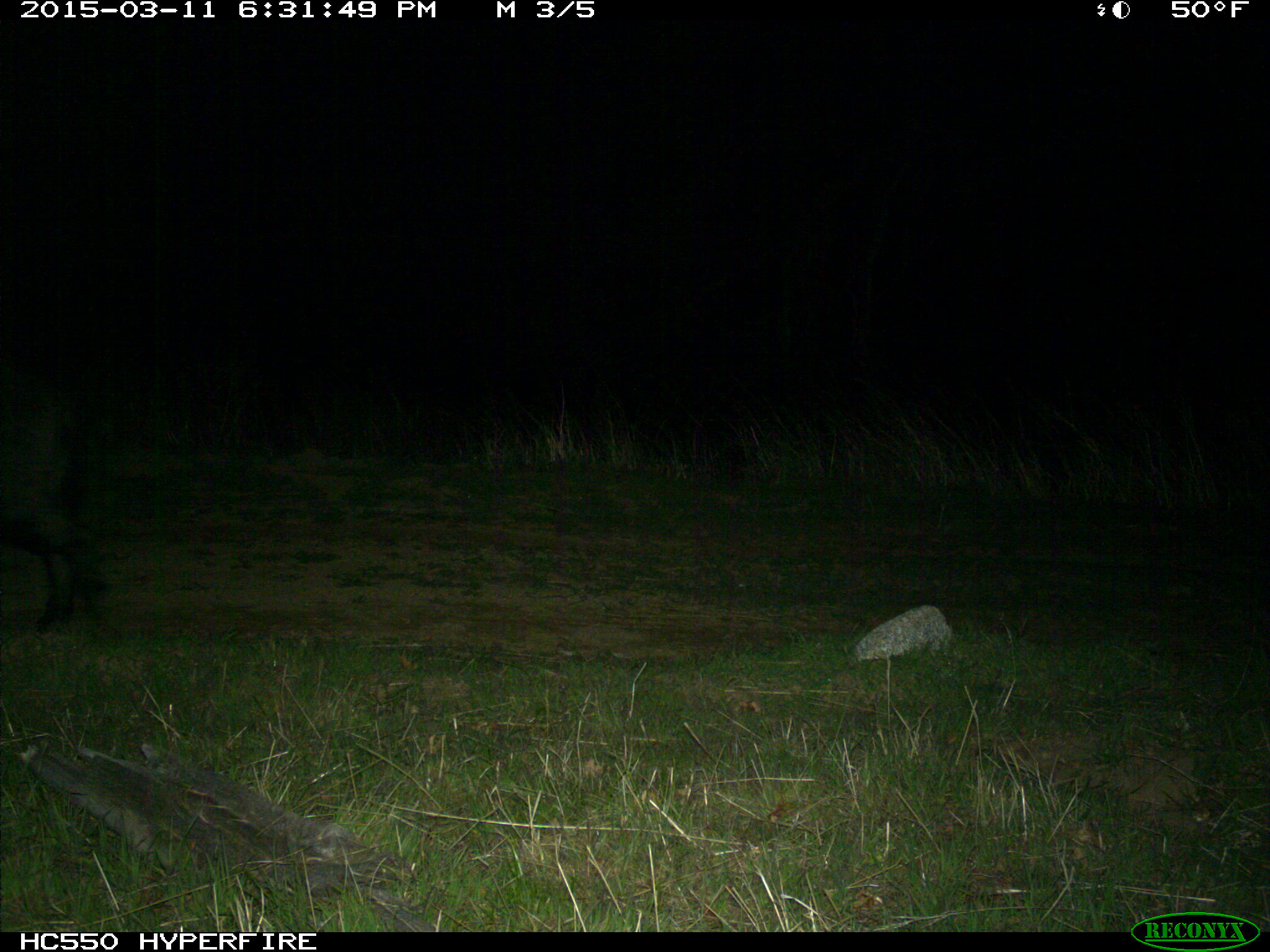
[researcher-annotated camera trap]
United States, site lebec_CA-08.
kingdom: Animalia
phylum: Chordata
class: Mammalia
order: Artiodactyla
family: Suidae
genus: Sus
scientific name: Sus scrofa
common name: wild boar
Sus scrofa (wild boar).